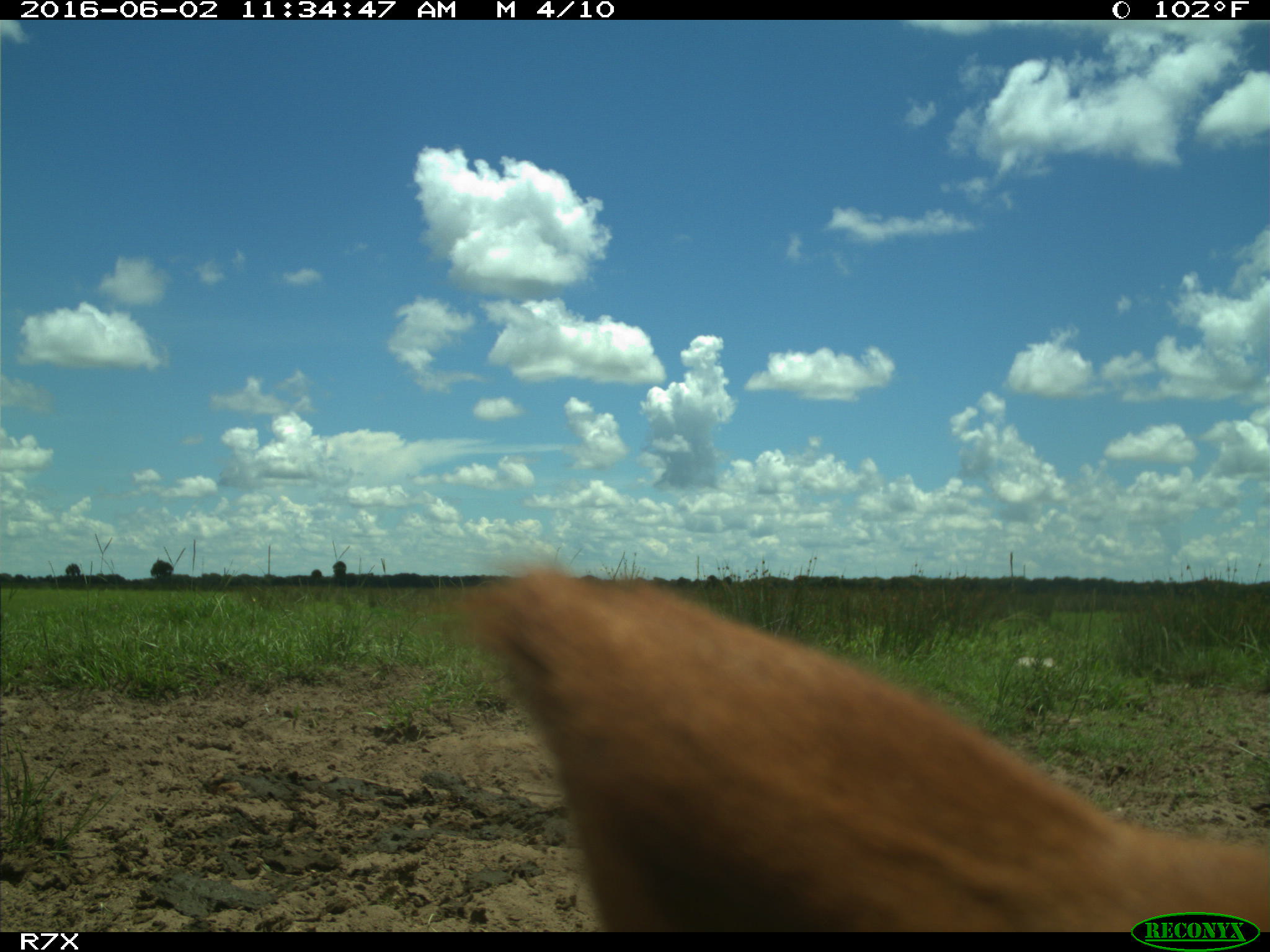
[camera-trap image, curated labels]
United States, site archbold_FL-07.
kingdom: Animalia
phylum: Chordata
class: Mammalia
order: Artiodactyla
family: Bovidae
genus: Bos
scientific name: Bos taurus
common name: domestic cow